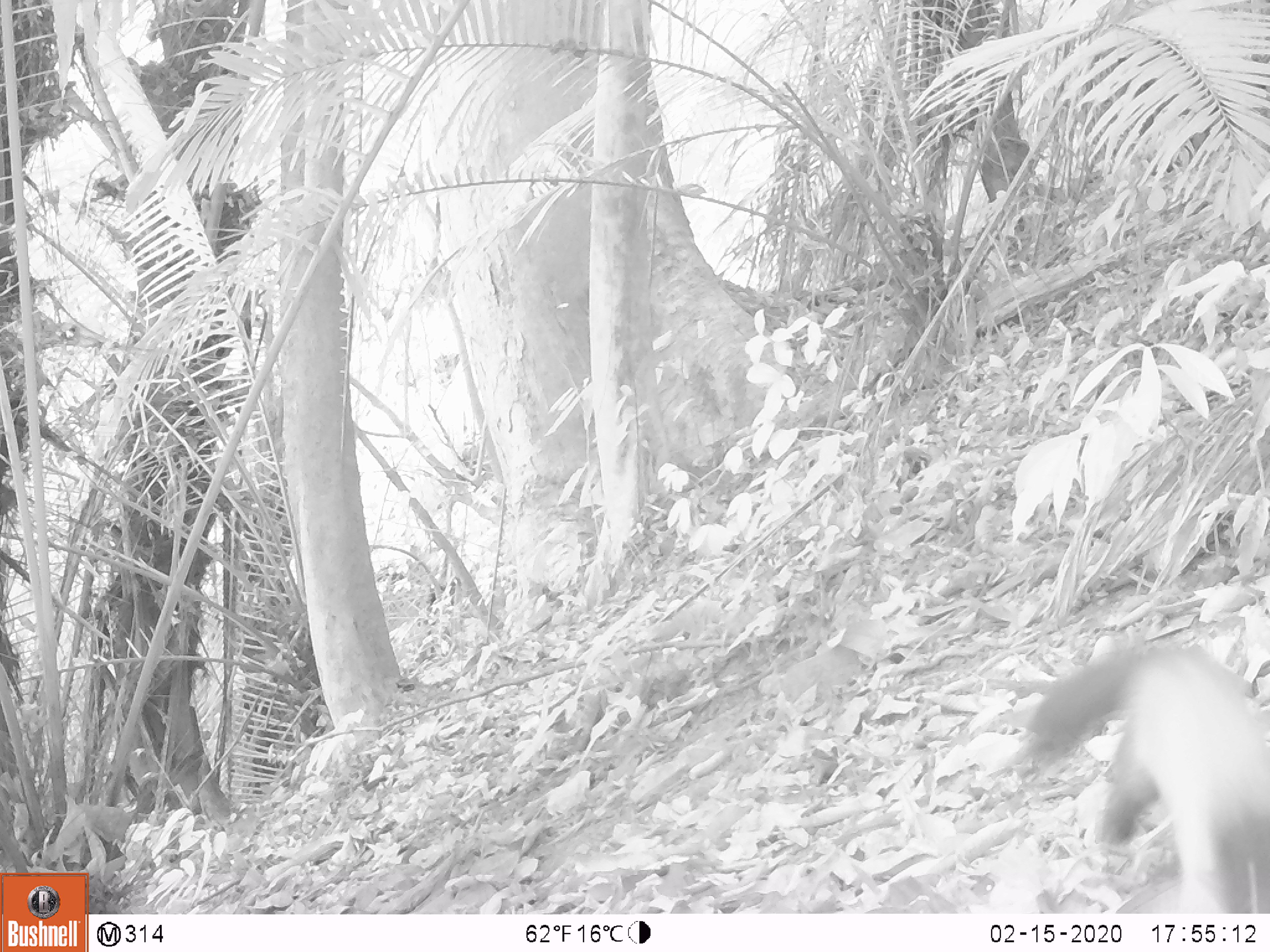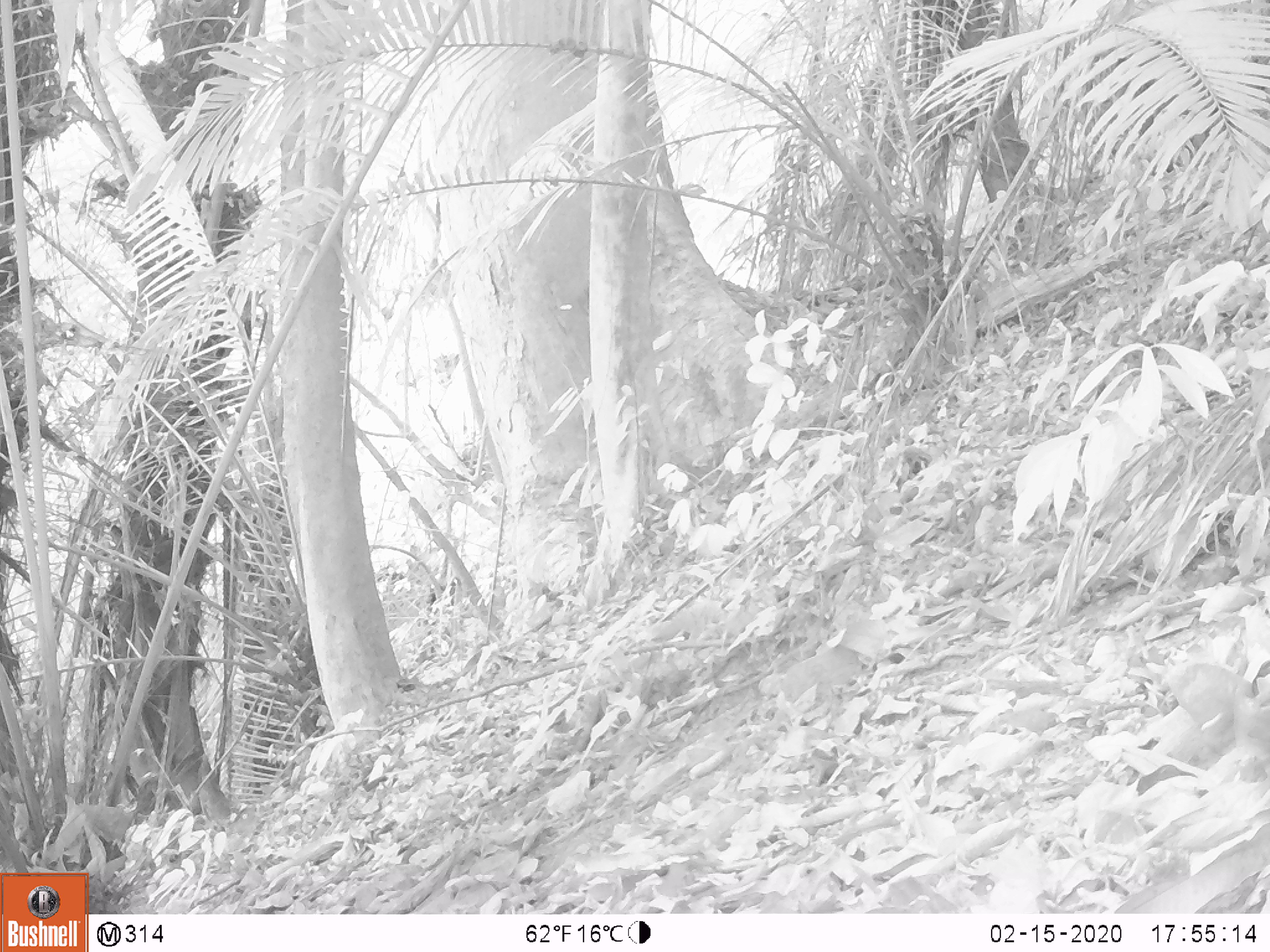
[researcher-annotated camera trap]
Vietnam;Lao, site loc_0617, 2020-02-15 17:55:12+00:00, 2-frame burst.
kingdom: Animalia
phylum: Chordata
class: Mammalia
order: Carnivora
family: Mustelidae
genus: Martes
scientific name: Martes flavigula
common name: yellow-throated marten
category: yellow throated marten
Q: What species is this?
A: Yellow throated marten (yellow-throated marten) (Martes flavigula).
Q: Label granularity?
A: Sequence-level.